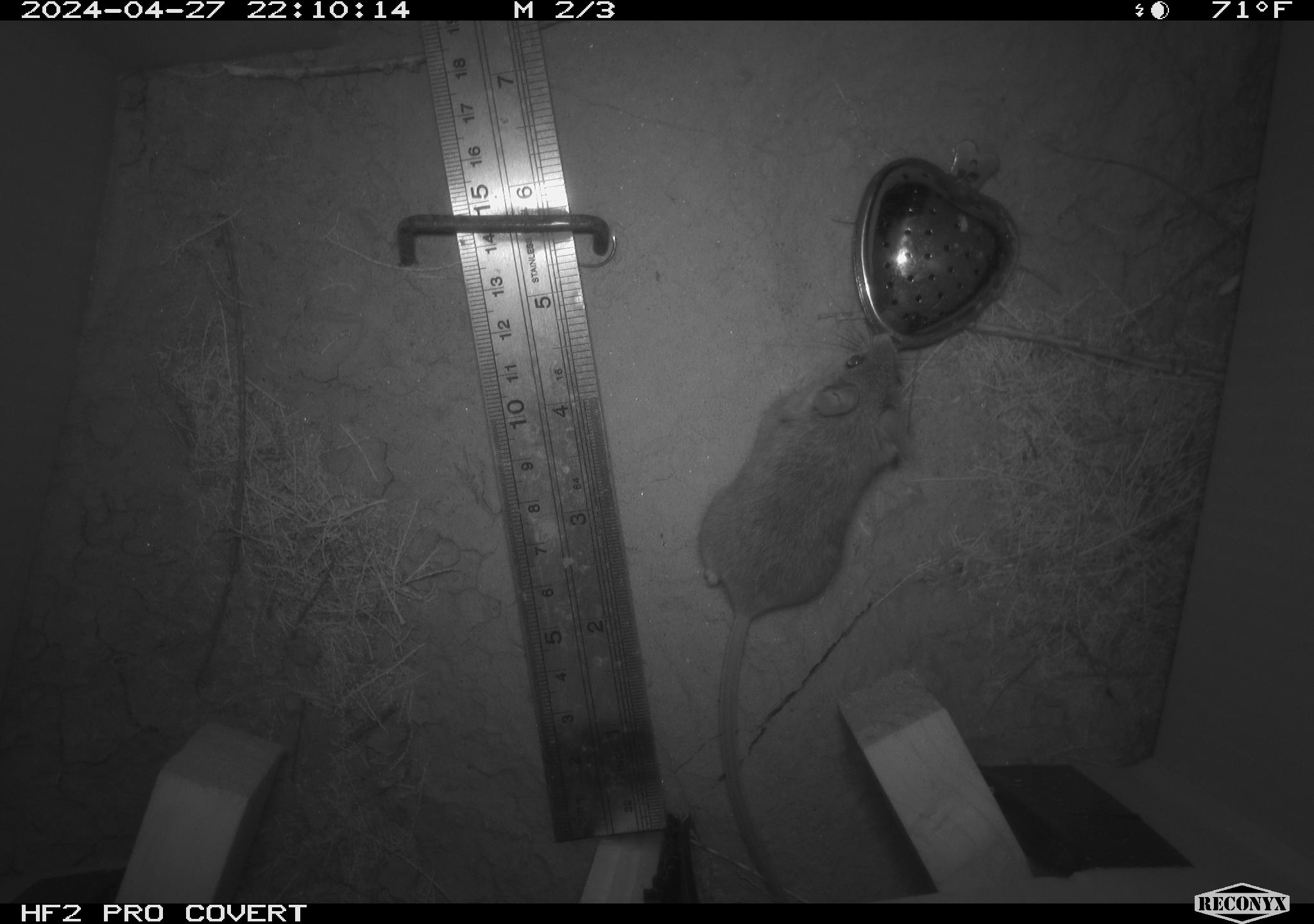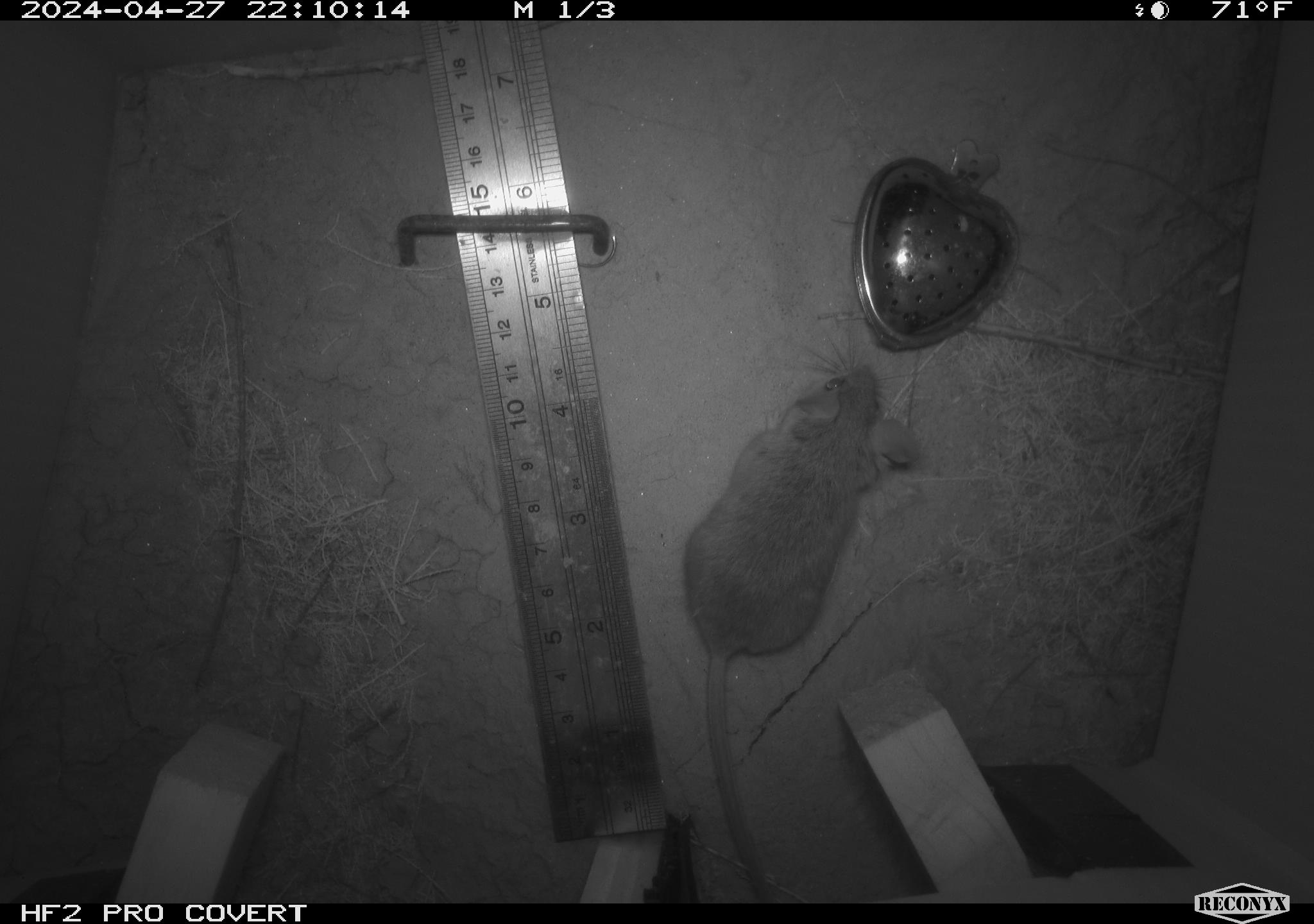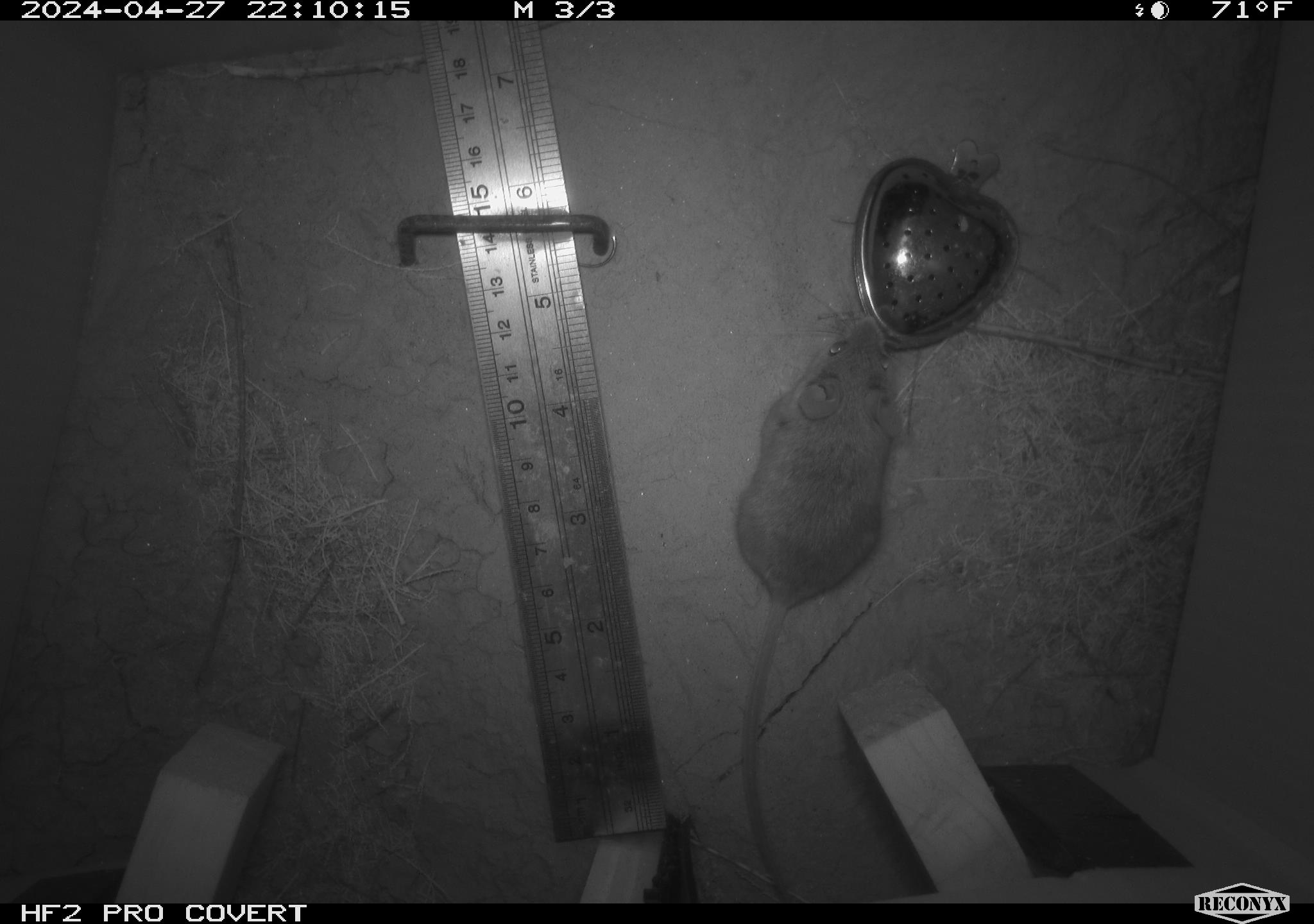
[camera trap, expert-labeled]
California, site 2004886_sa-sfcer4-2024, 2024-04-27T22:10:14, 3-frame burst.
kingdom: Animalia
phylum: Chordata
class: Mammalia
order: Rodentia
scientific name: Rodentia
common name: mouse species